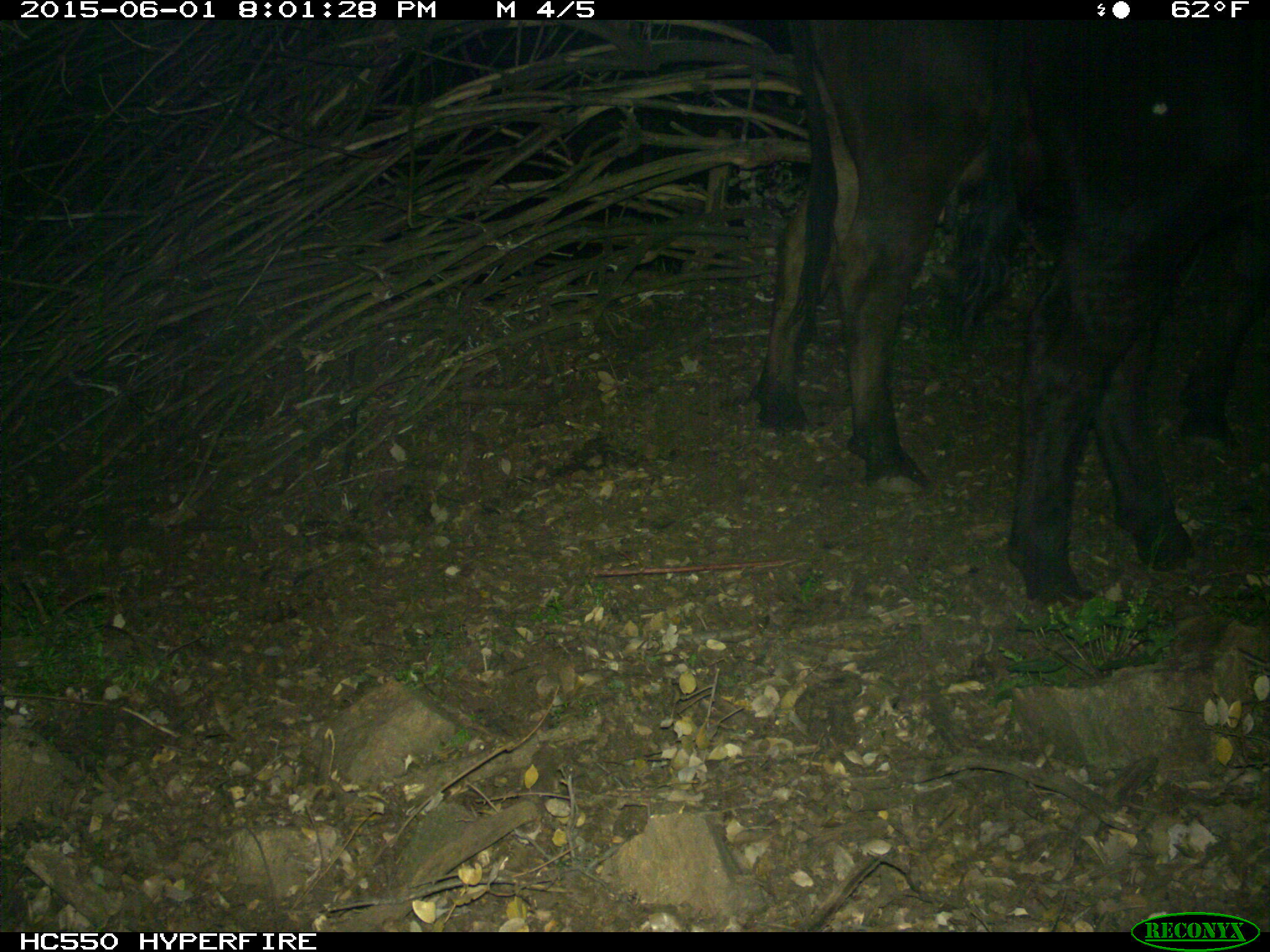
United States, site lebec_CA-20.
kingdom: Animalia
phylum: Chordata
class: Mammalia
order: Artiodactyla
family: Bovidae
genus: Bos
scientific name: Bos taurus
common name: domestic cow